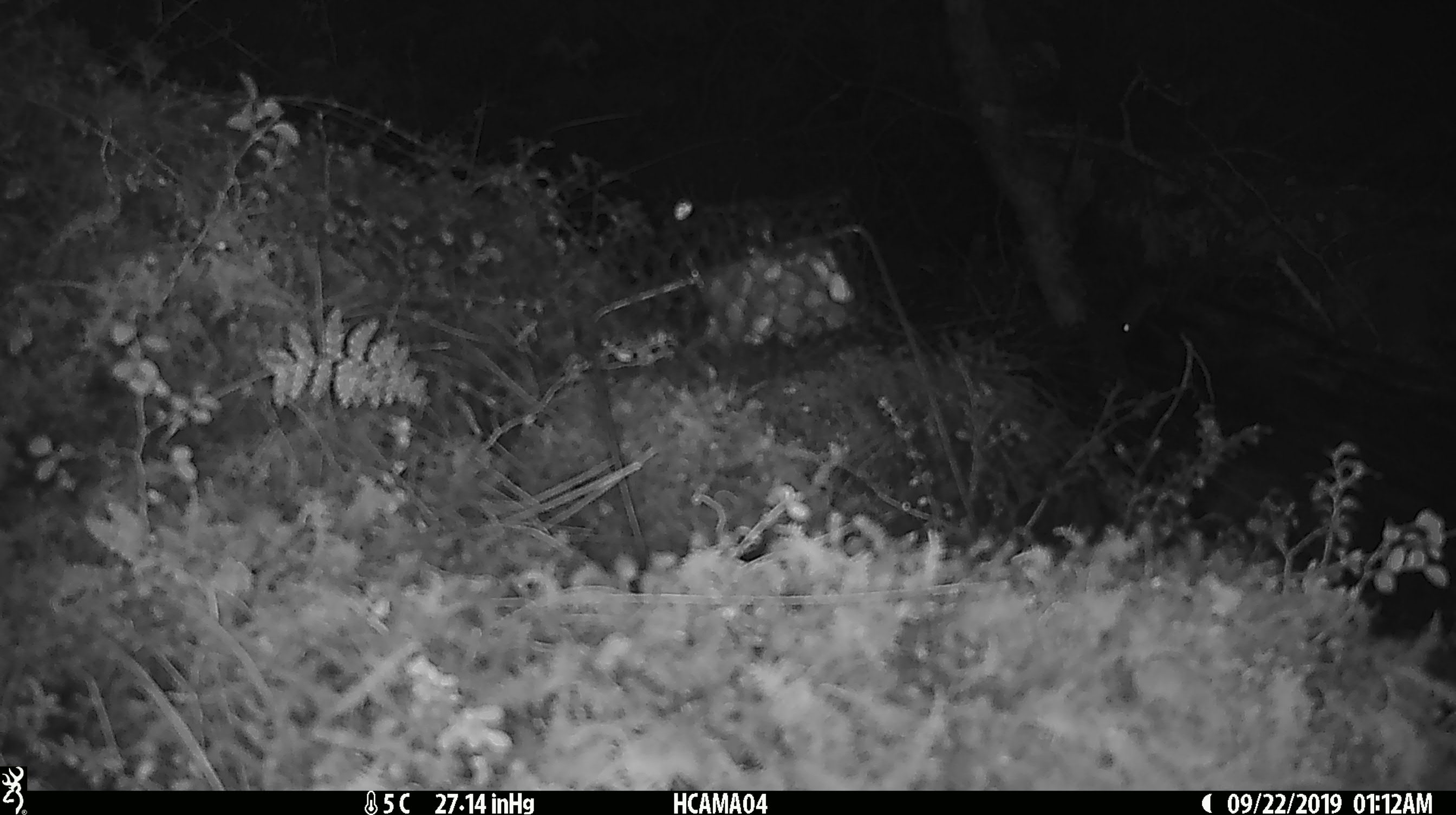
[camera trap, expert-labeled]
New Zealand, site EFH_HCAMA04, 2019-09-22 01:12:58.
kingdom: Animalia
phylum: Chordata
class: Mammalia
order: Rodentia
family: Muridae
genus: Mus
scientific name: Mus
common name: mouse